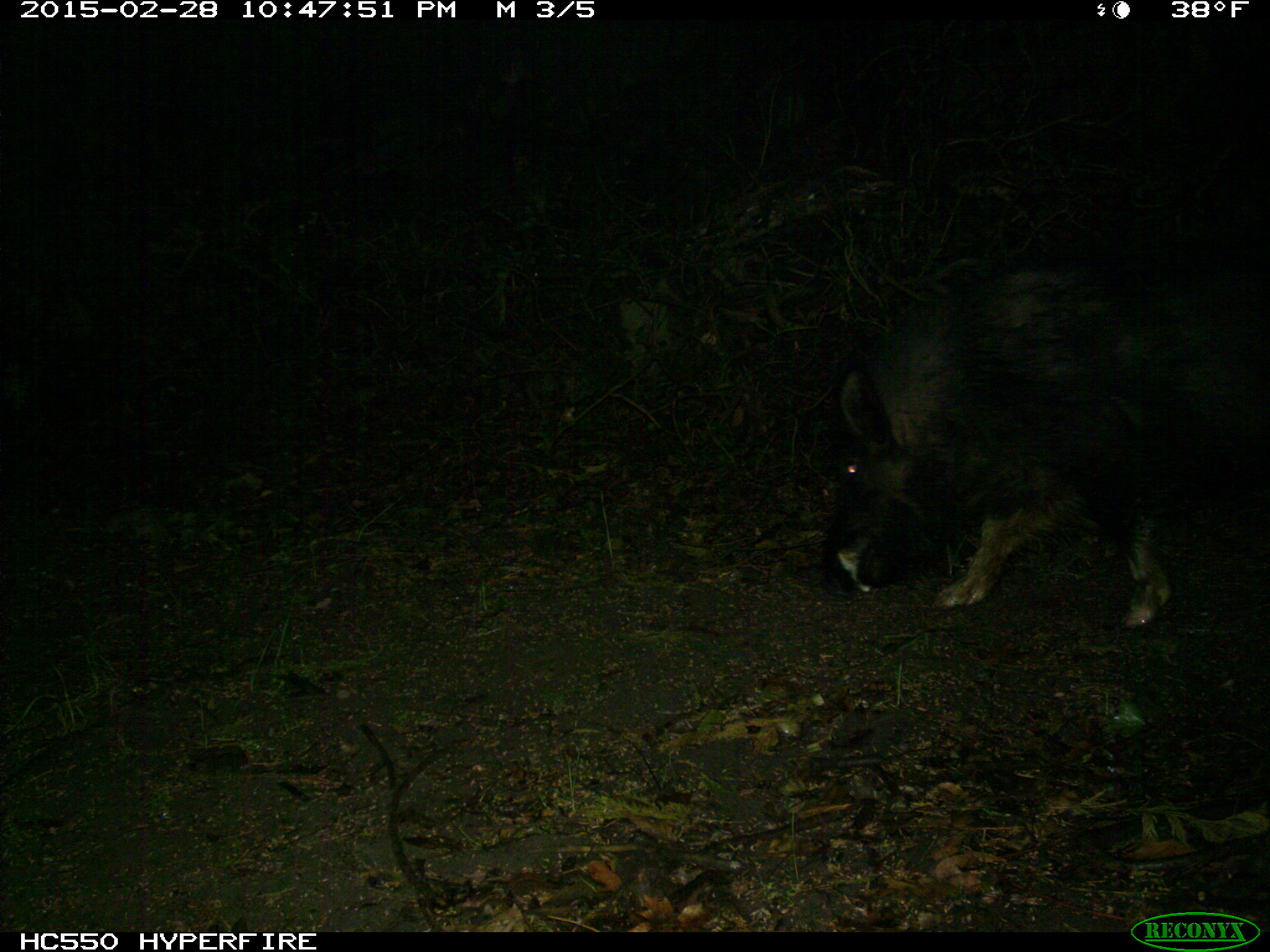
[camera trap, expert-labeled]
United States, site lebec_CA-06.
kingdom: Animalia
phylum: Chordata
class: Mammalia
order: Artiodactyla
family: Suidae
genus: Sus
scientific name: Sus scrofa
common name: wild boar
Sus scrofa (wild boar).